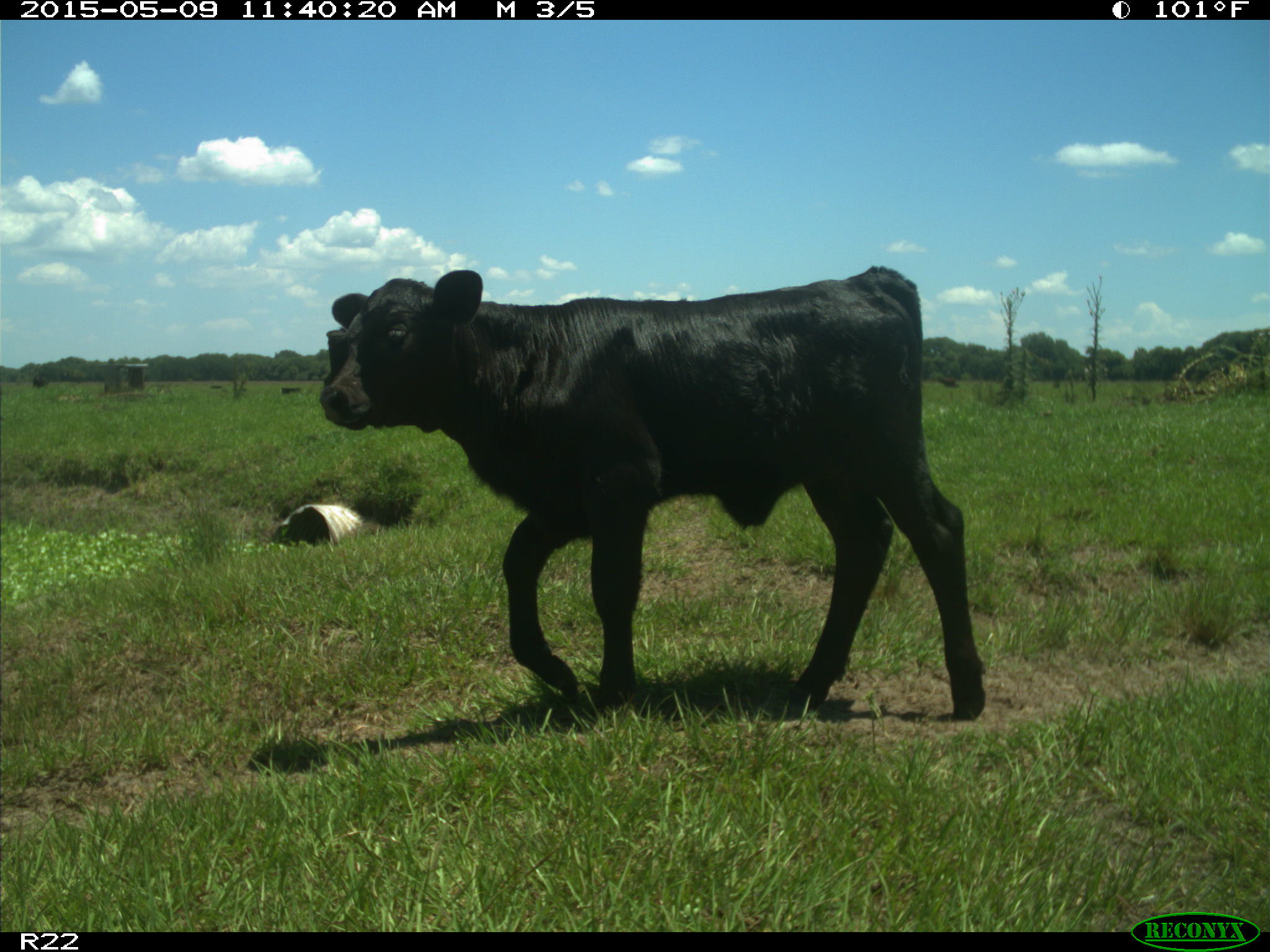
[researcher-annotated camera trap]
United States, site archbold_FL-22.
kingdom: Animalia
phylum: Chordata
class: Mammalia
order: Artiodactyla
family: Bovidae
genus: Bos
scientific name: Bos taurus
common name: domestic cow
Bos taurus (domestic cow).